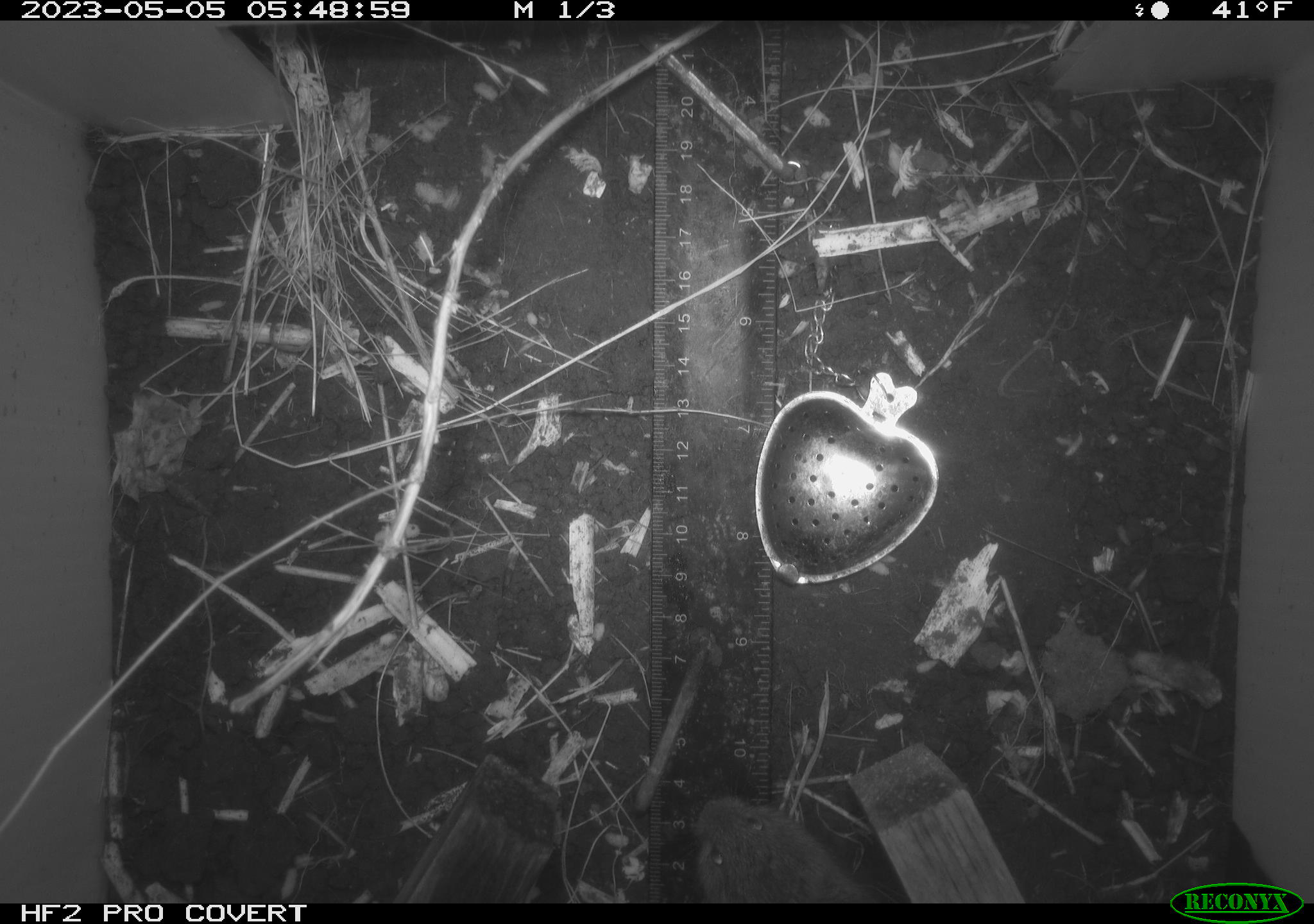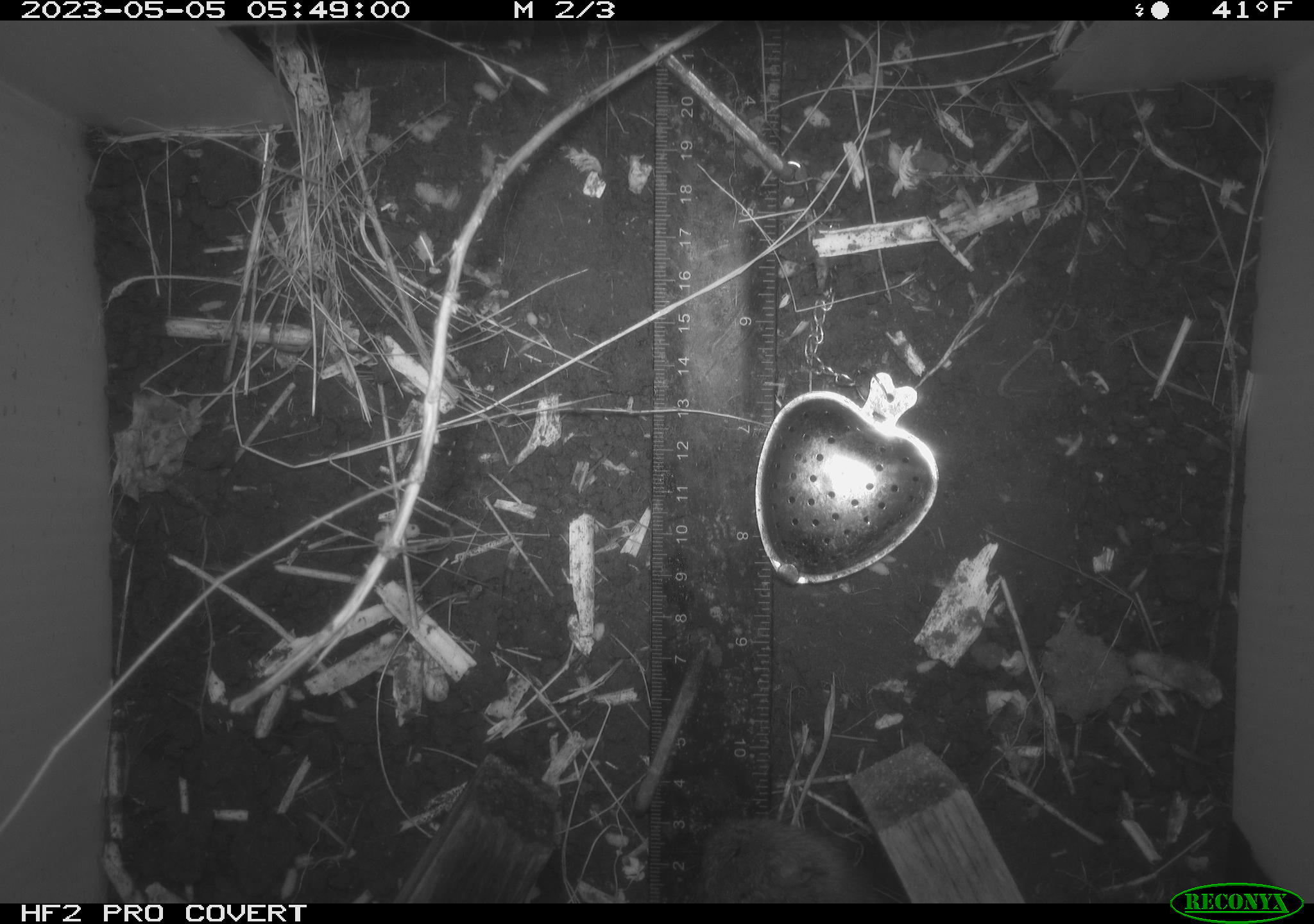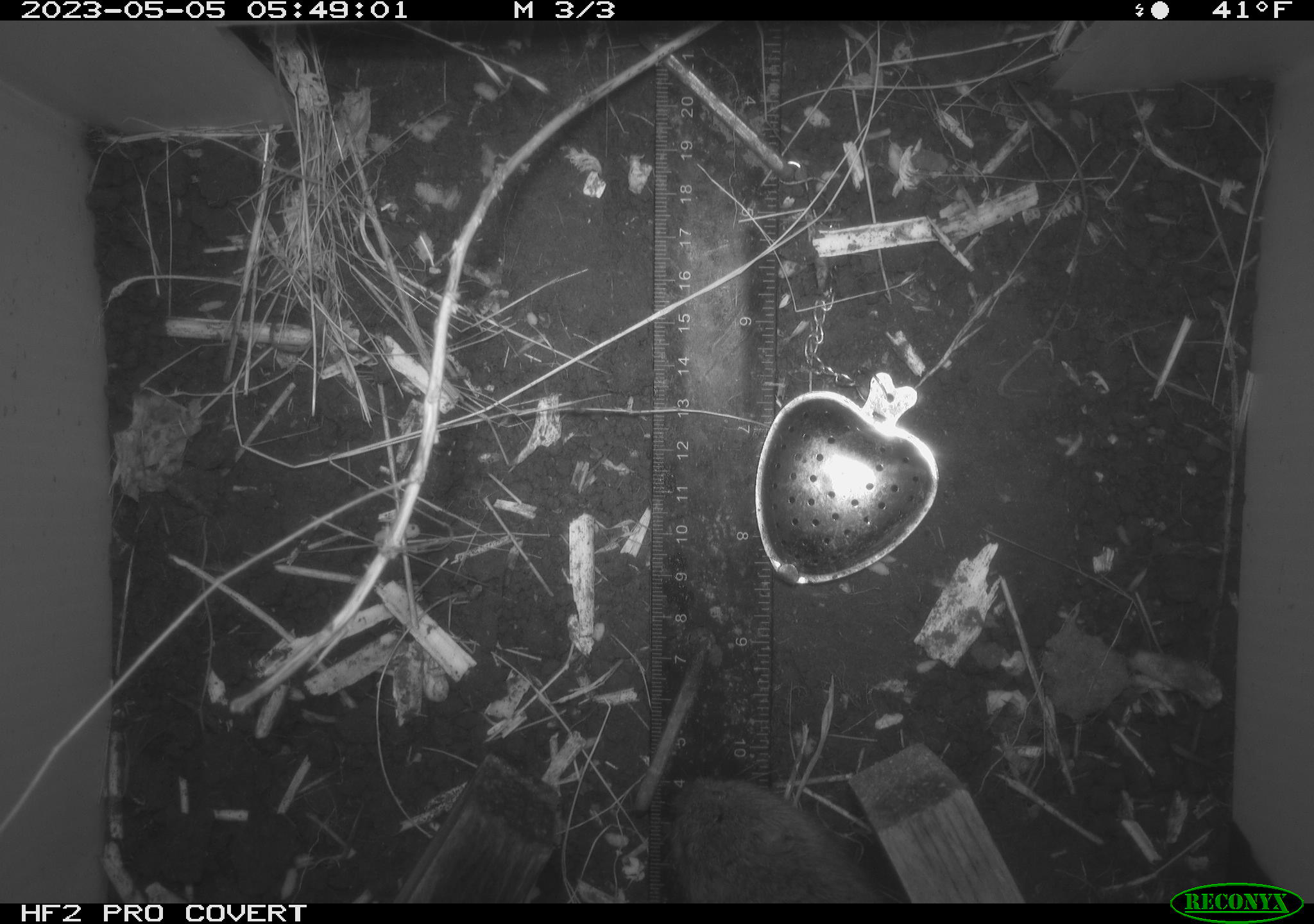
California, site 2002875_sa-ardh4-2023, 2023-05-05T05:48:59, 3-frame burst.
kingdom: Animalia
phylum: Chordata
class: Mammalia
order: Rodentia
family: Cricetidae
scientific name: Arvicolinae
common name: voles, lemmings, and muskrats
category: arvicolinae subfamily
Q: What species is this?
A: Arvicolinae subfamily (voles, lemmings, and muskrats) (Arvicolinae).